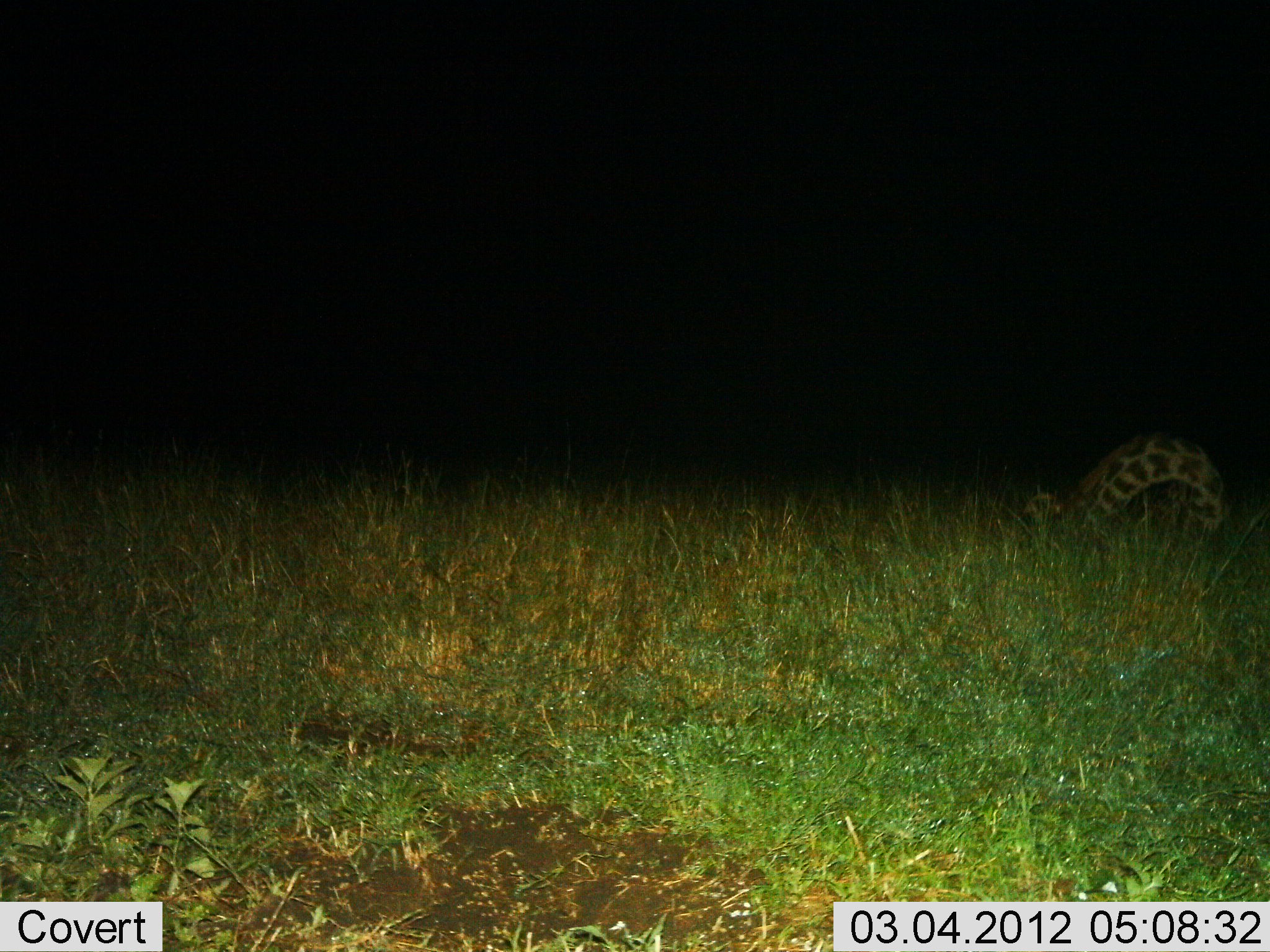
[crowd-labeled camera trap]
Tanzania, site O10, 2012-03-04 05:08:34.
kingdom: Animalia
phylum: Chordata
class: Mammalia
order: Artiodactyla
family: Giraffidae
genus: Giraffa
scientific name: Giraffa camelopardalis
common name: giraffe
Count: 1.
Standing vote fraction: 5%.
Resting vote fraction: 95%.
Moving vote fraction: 0%.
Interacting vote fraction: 0%.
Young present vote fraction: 0%.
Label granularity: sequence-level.